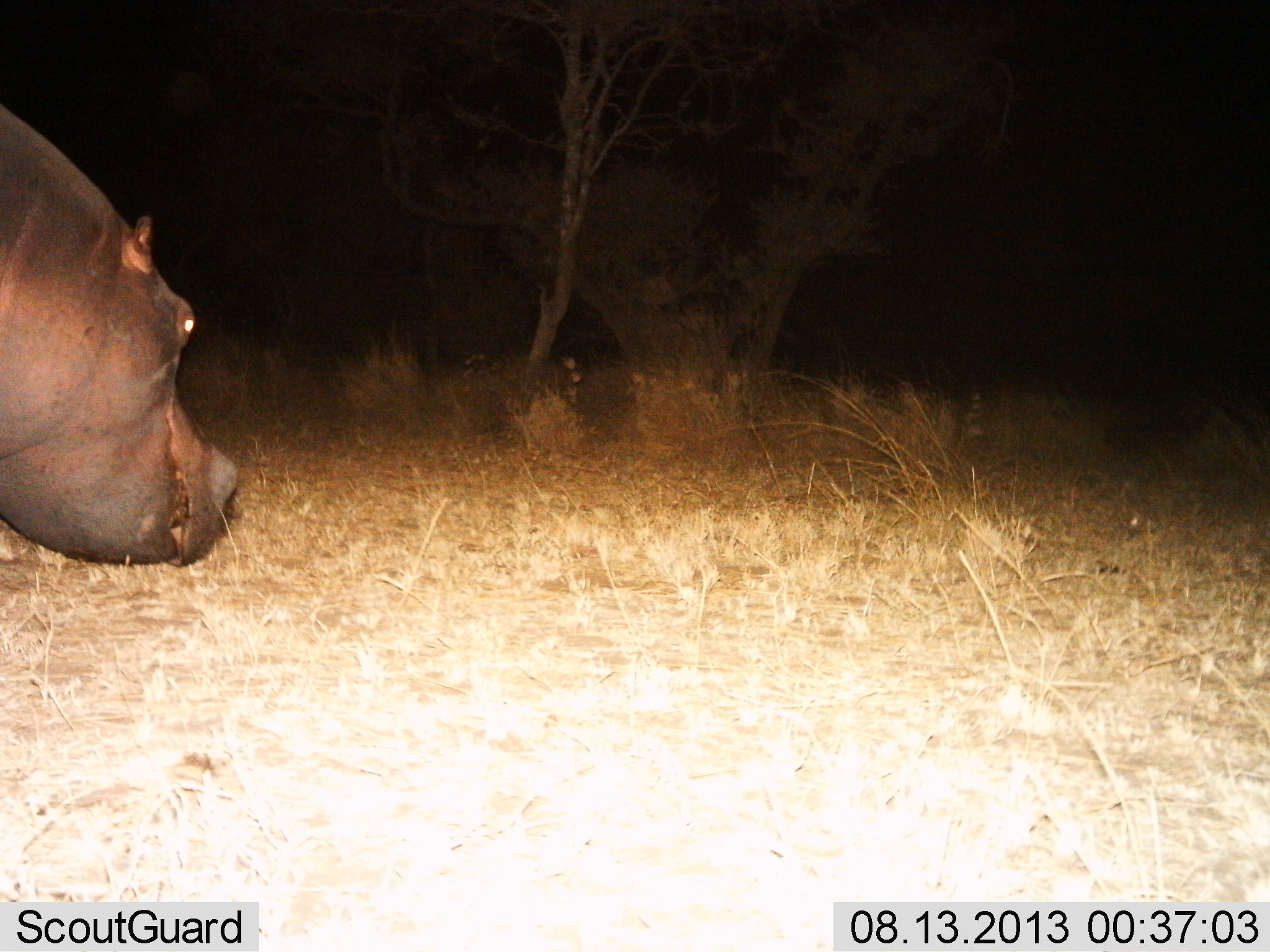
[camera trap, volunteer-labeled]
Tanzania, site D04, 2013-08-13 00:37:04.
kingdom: Animalia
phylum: Chordata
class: Mammalia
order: Artiodactyla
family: Hippopotamidae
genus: Hippopotamus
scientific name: Hippopotamus amphibius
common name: hippopotamus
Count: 1.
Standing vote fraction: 80%.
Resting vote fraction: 0%.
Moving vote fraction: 20%.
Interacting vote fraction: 0%.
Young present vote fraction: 0%.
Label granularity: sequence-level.